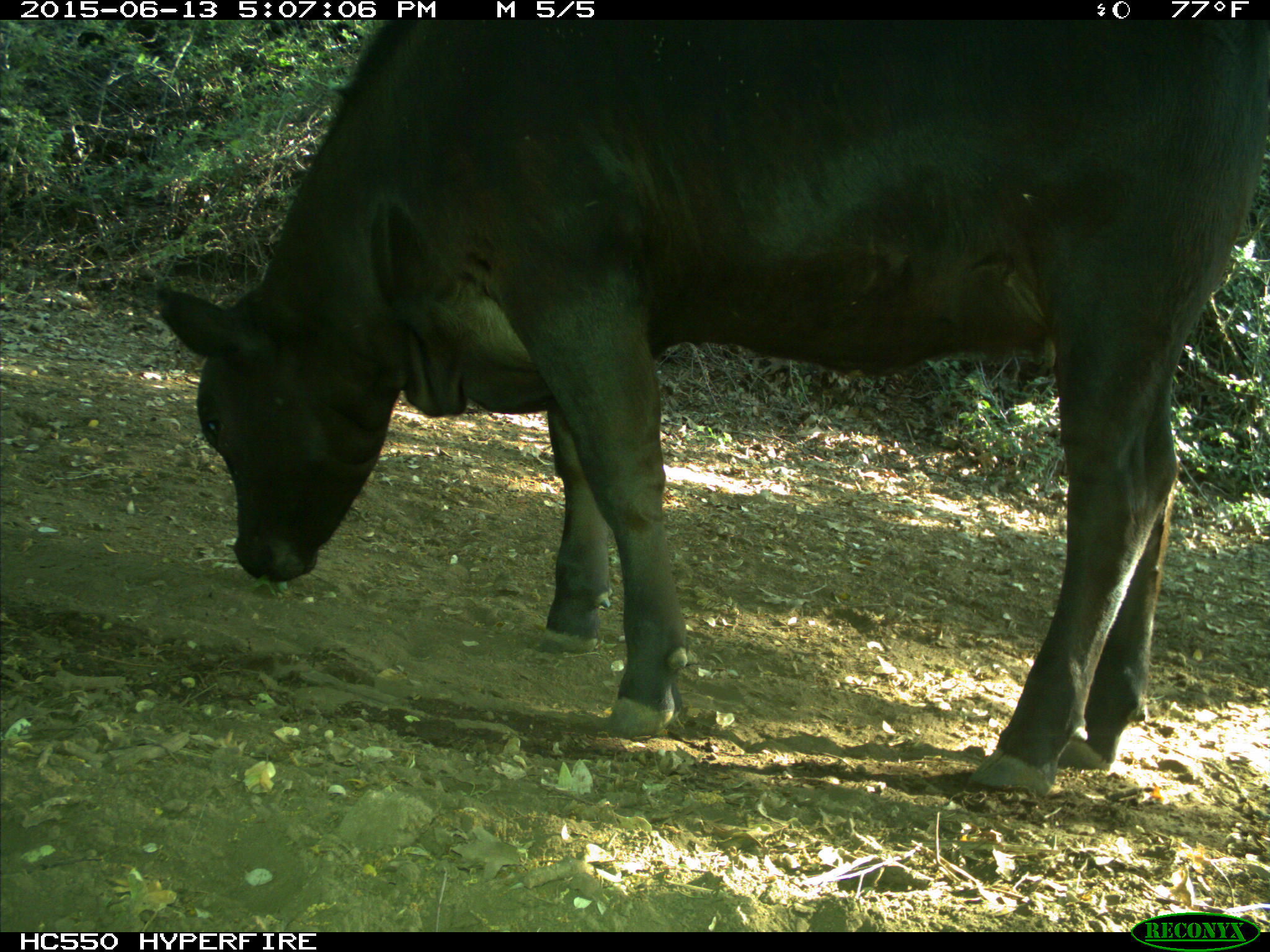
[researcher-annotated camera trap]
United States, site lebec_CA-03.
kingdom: Animalia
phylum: Chordata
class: Mammalia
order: Artiodactyla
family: Bovidae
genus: Bos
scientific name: Bos taurus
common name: domestic cow